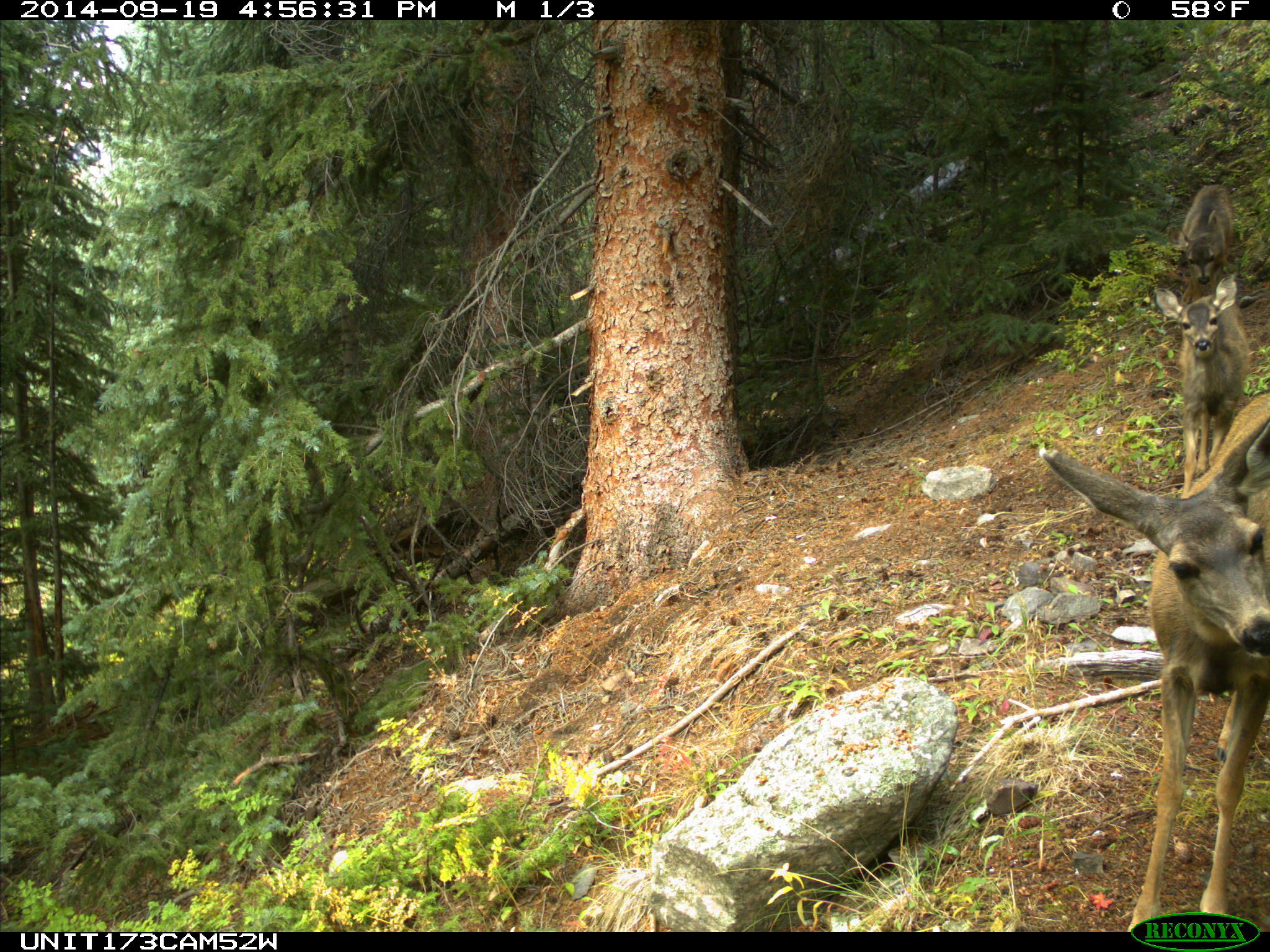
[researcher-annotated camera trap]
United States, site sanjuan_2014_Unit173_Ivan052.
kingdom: Animalia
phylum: Chordata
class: Mammalia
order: Artiodactyla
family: Cervidae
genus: Odocoileus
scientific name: Odocoileus hemionus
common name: mule deer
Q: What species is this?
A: Odocoileus hemionus (mule deer).